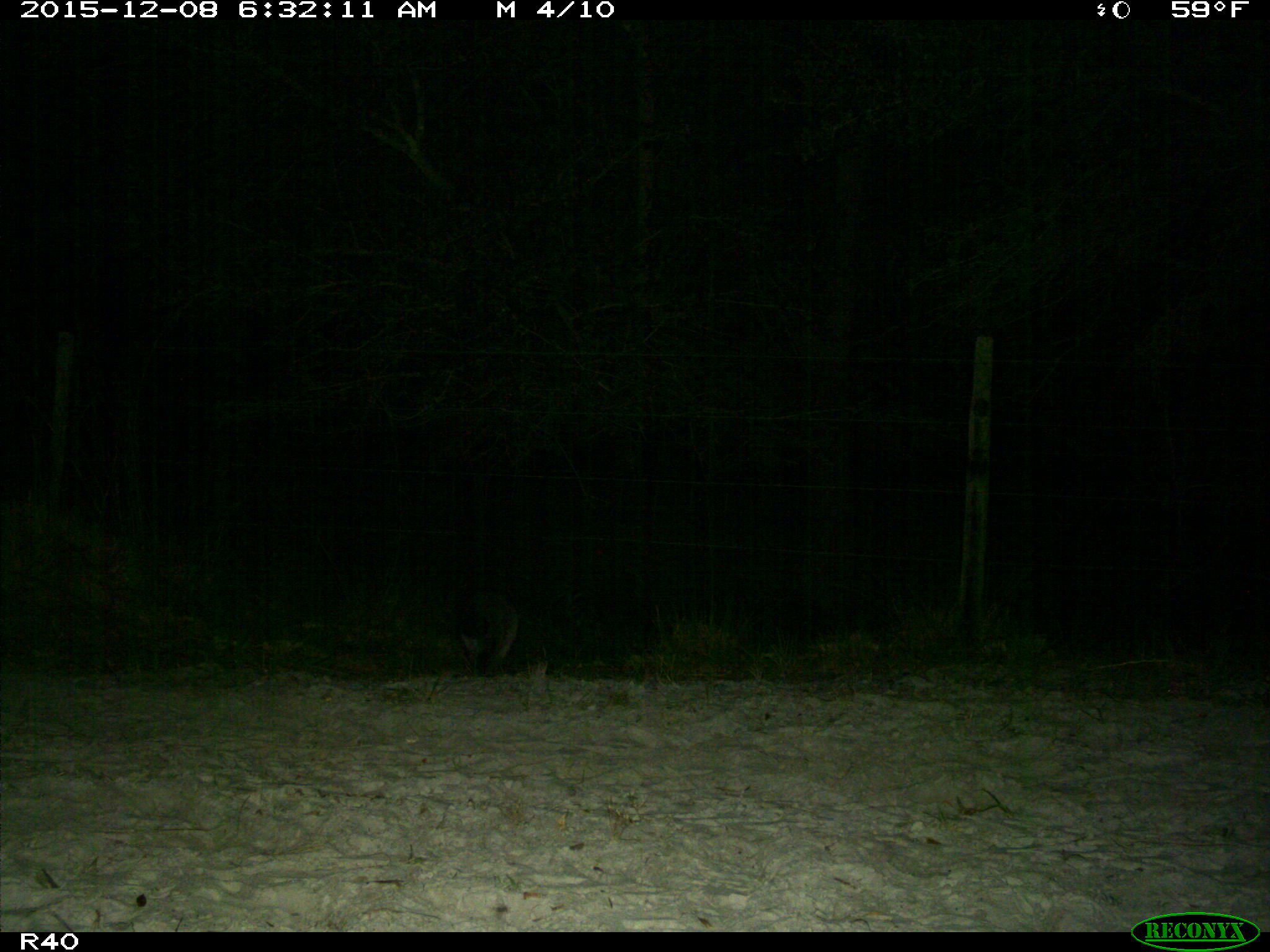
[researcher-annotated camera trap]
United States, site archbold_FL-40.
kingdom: Animalia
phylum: Chordata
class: Mammalia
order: Carnivora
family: Procyonidae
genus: Procyon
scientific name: Procyon lotor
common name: common raccoon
Procyon lotor (common raccoon).